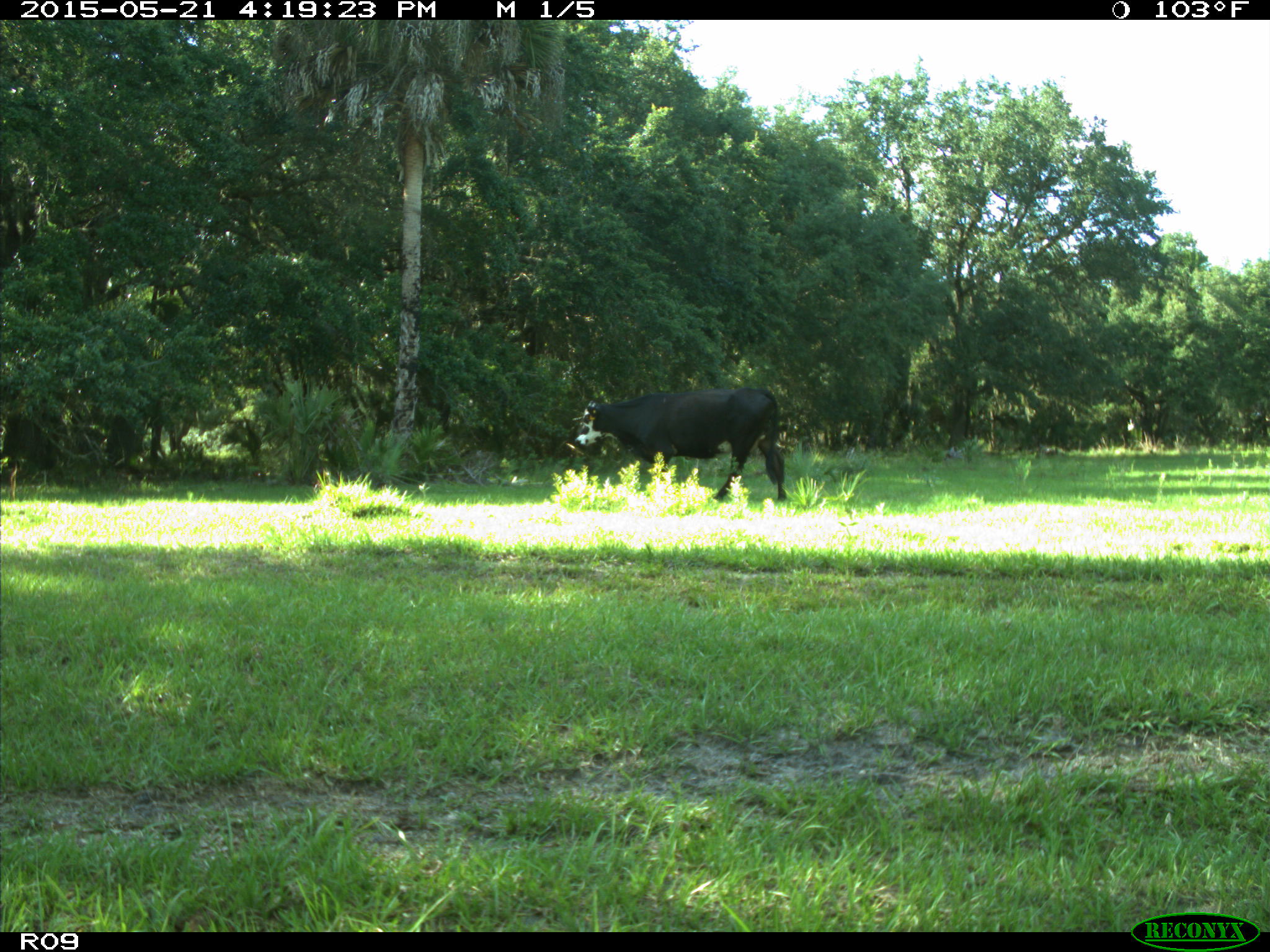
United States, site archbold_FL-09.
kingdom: Animalia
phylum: Chordata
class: Mammalia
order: Artiodactyla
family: Bovidae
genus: Bos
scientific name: Bos taurus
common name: domestic cow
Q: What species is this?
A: Bos taurus (domestic cow).